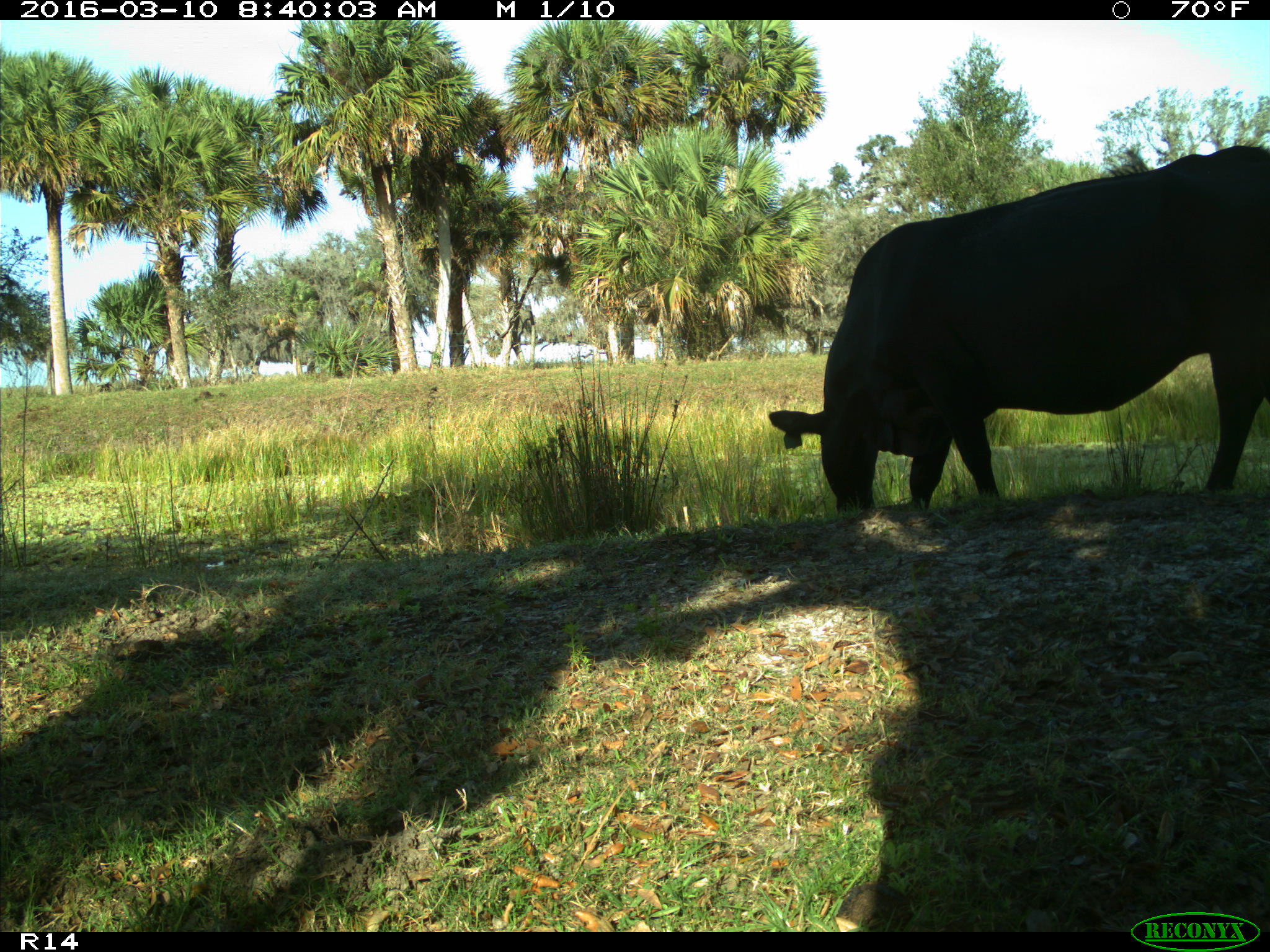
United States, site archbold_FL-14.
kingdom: Animalia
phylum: Chordata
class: Mammalia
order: Artiodactyla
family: Bovidae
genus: Bos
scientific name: Bos taurus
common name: domestic cow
Bos taurus (domestic cow).